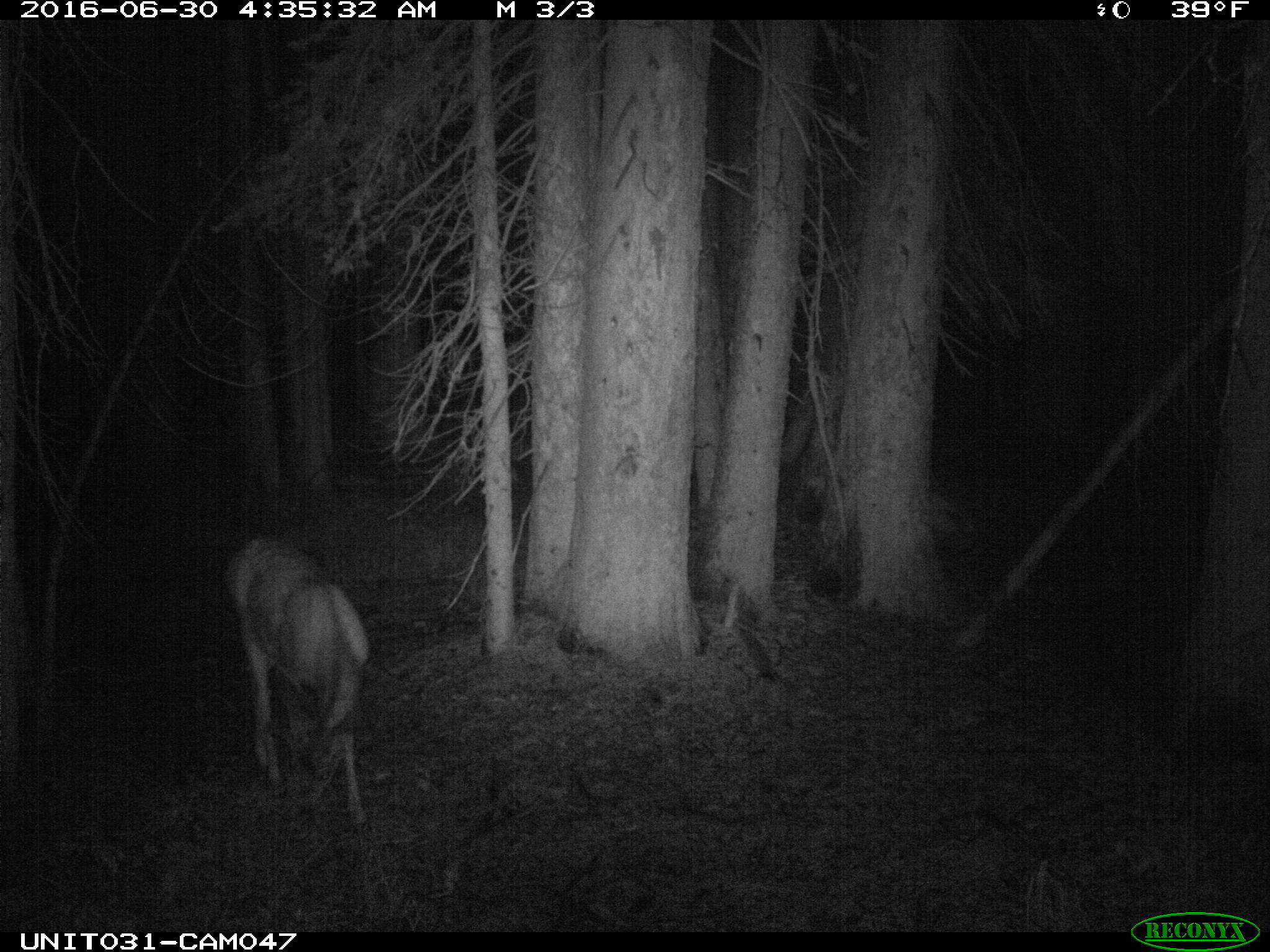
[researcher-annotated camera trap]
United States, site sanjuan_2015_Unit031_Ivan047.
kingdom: Animalia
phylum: Chordata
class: Mammalia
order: Artiodactyla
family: Cervidae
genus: Odocoileus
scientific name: Odocoileus hemionus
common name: mule deer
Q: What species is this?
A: Odocoileus hemionus (mule deer).